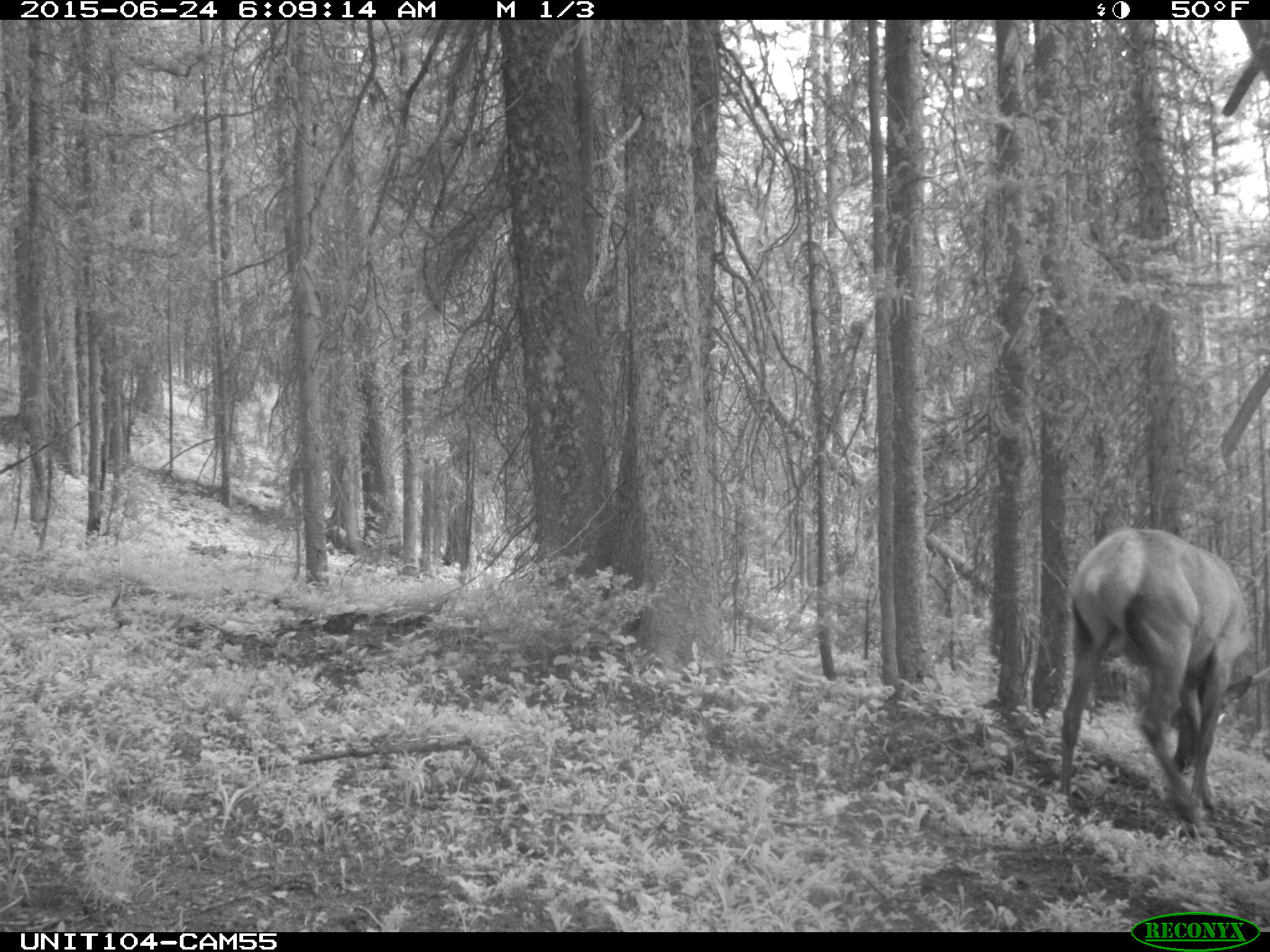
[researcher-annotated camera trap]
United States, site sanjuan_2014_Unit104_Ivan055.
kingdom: Animalia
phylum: Chordata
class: Mammalia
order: Artiodactyla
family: Cervidae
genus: Cervus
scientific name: Cervus elaphus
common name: red deer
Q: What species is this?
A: Cervus elaphus (red deer).